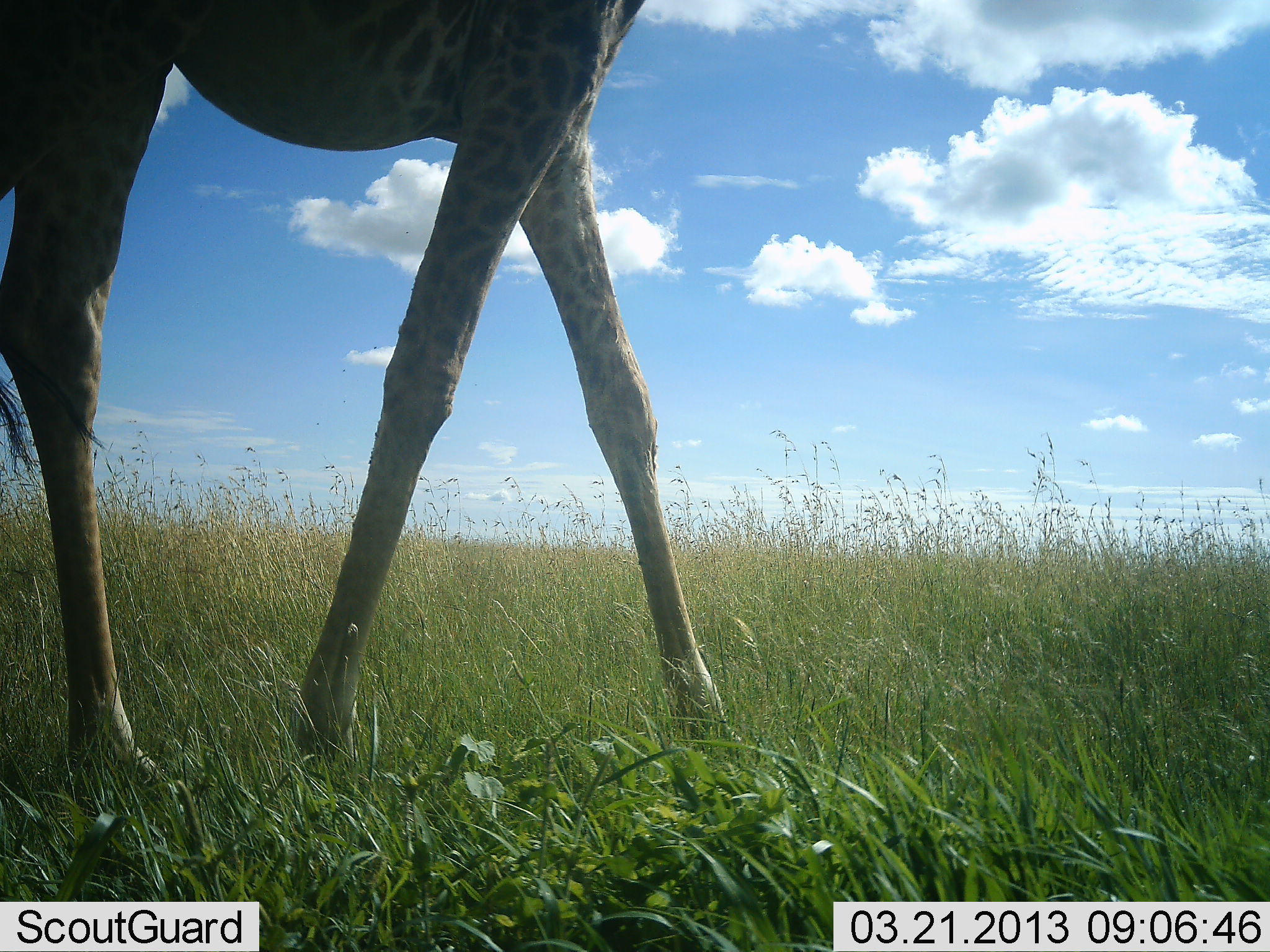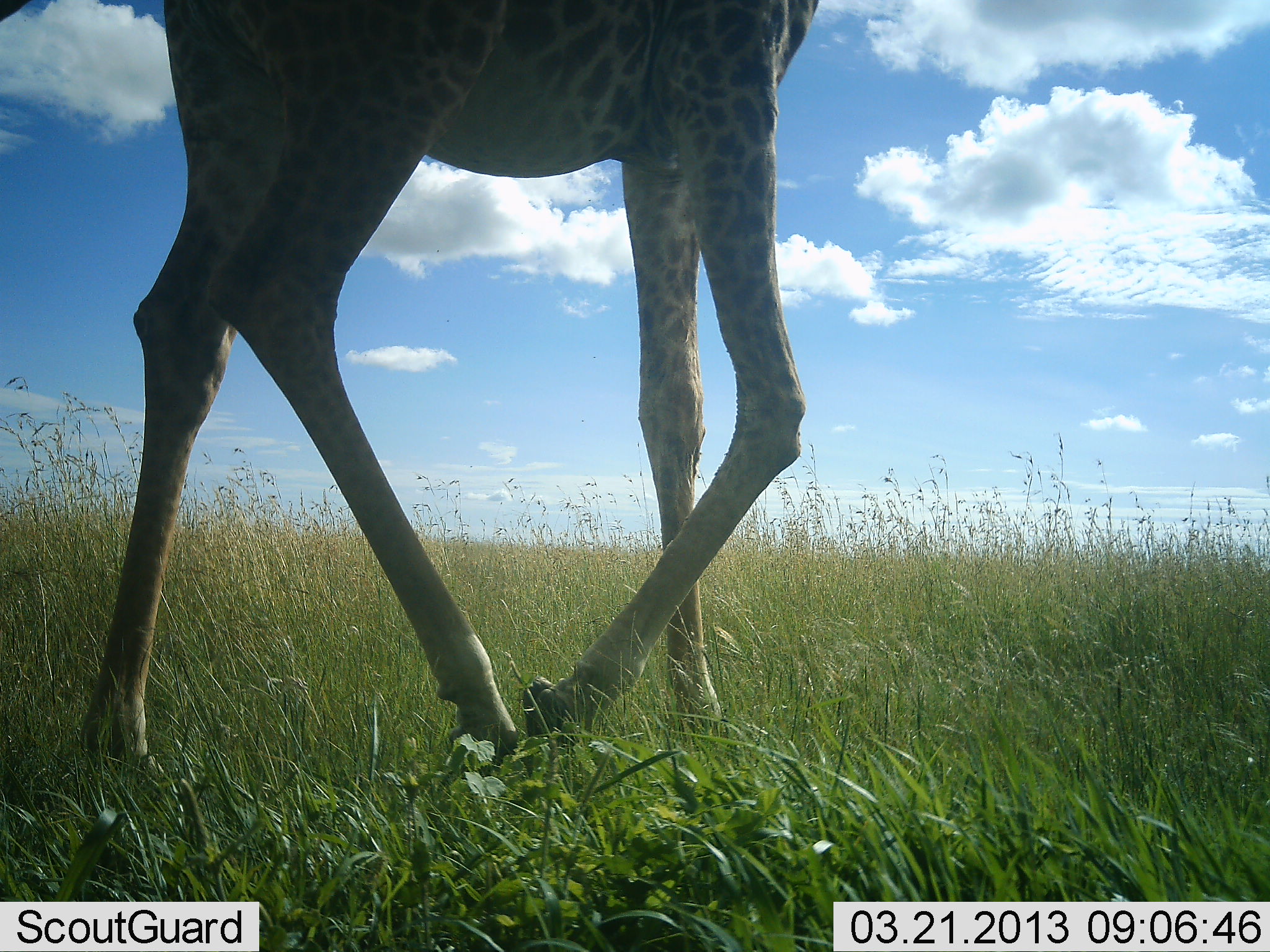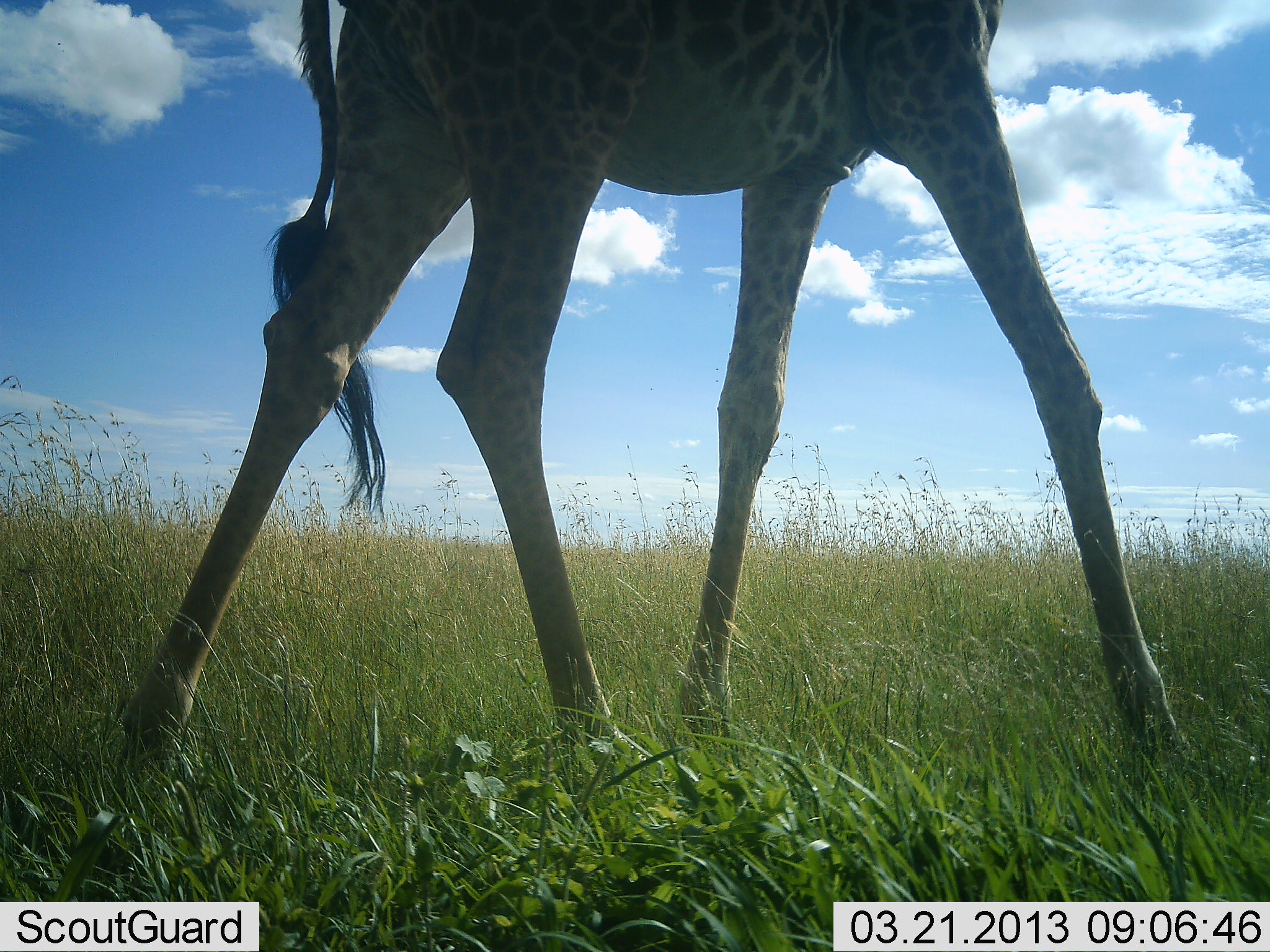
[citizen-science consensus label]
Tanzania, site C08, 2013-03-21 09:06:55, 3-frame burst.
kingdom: Animalia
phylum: Chordata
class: Mammalia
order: Artiodactyla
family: Giraffidae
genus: Giraffa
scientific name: Giraffa camelopardalis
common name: giraffe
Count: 1.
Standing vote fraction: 2%.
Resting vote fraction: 0%.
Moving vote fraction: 100%.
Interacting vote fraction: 0%.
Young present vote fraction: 0%.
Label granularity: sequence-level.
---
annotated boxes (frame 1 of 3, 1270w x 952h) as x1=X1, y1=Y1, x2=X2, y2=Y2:
animal: x1=0, y1=0, x2=736, y2=761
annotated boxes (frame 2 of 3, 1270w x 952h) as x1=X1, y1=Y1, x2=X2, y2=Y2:
animal: x1=0, y1=0, x2=819, y2=777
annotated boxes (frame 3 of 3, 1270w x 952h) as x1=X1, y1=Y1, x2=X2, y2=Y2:
animal: x1=116, y1=0, x2=1202, y2=772